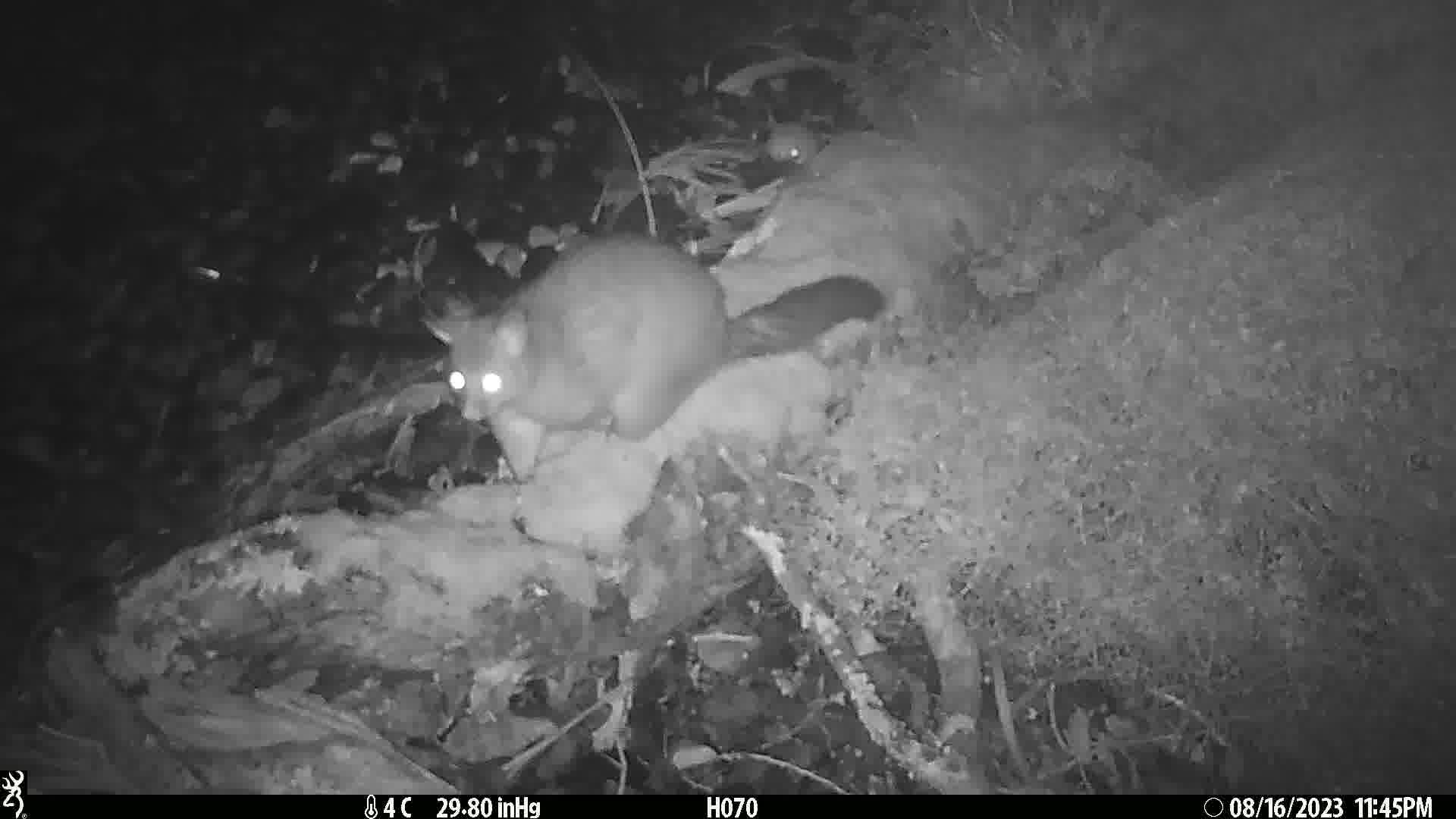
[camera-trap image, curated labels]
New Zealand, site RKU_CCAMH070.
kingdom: Animalia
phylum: Chordata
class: Mammalia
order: Diprotodontia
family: Phalangeridae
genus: Trichosurus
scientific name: Trichosurus vulpecula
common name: common brushtail possum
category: possum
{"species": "possum (common brushtail possum) (Trichosurus vulpecula)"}